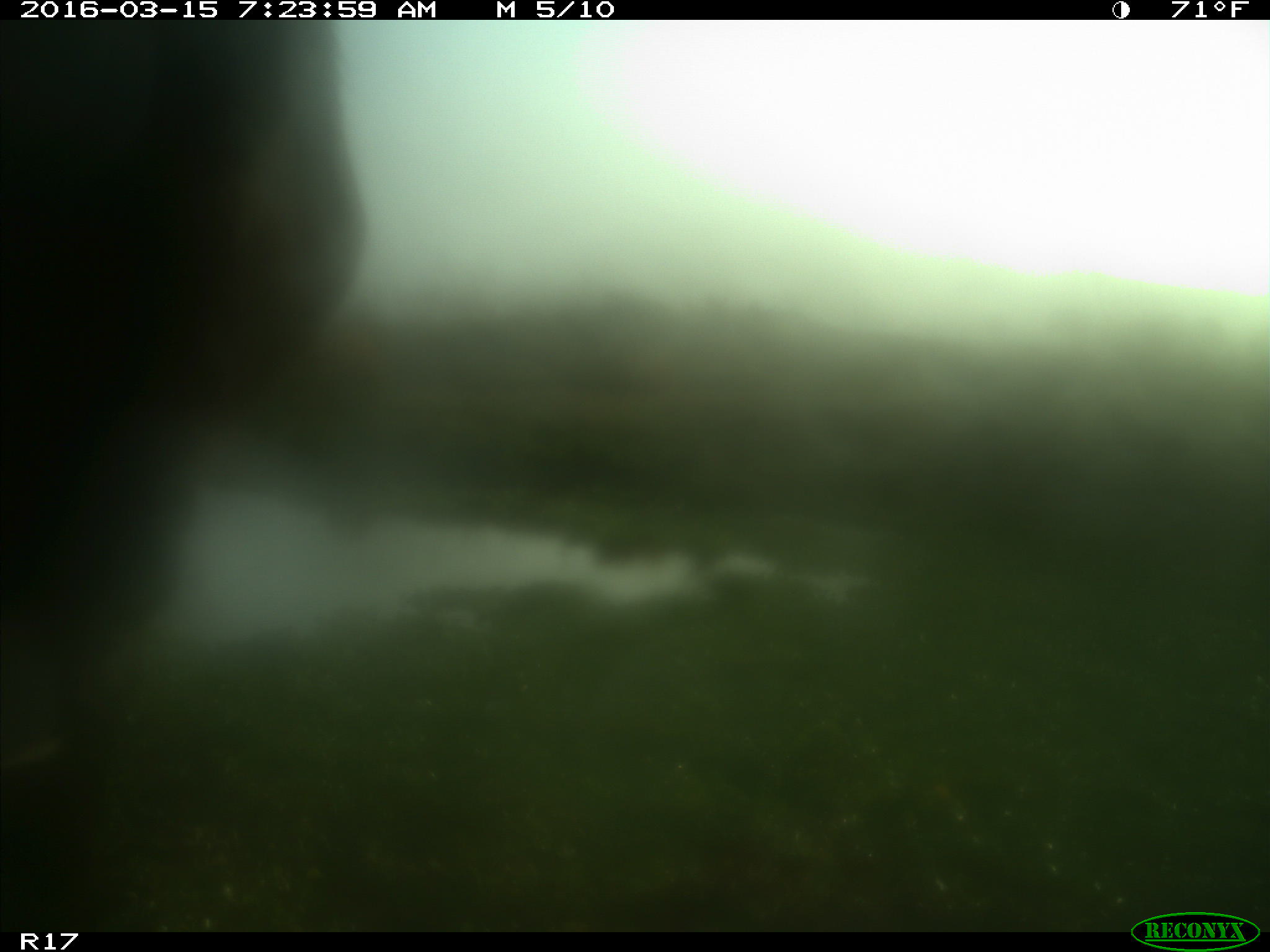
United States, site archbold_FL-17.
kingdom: Animalia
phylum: Chordata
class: Mammalia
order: Artiodactyla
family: Bovidae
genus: Bos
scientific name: Bos taurus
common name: domestic cow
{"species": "Bos taurus (domestic cow)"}